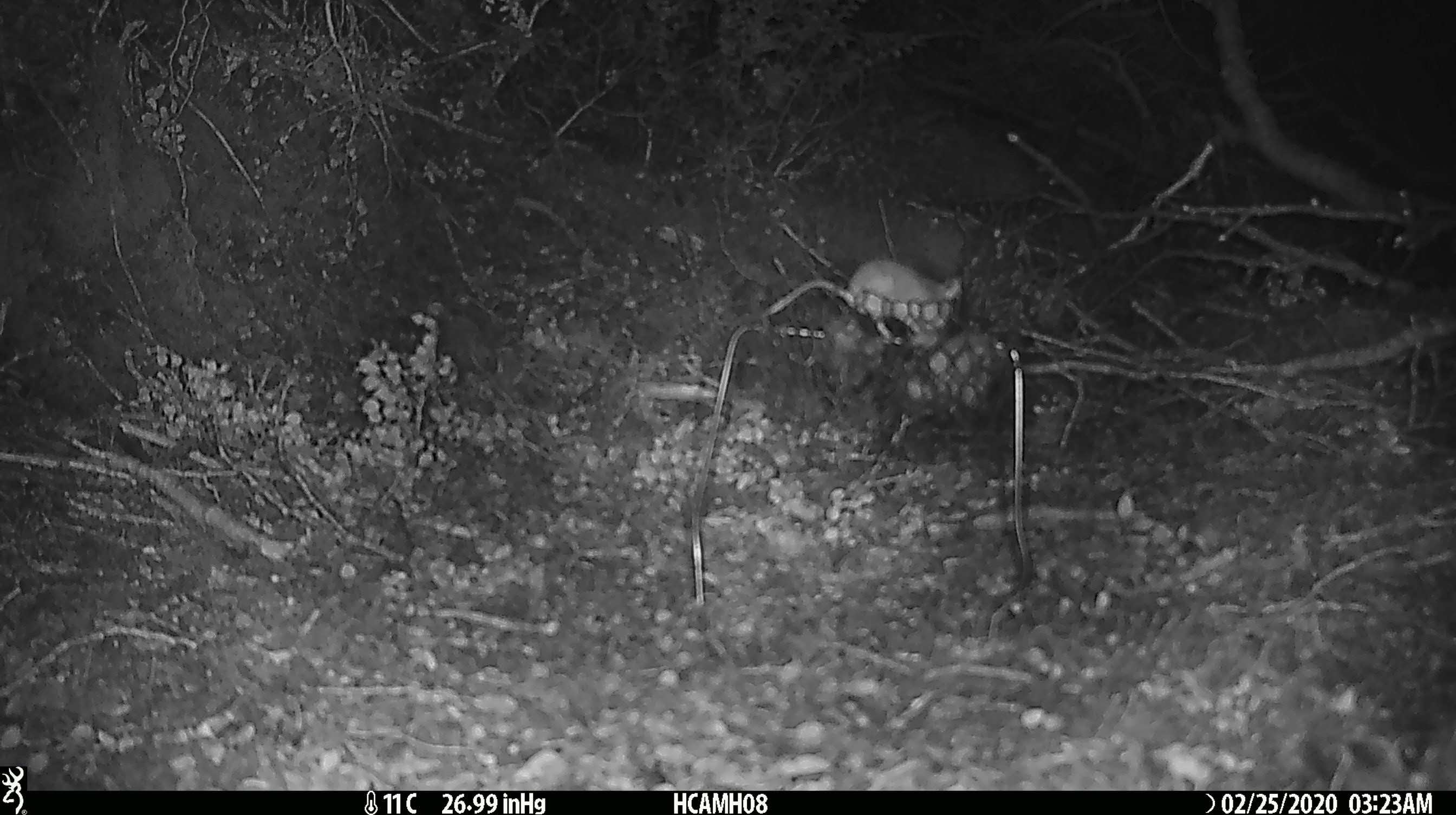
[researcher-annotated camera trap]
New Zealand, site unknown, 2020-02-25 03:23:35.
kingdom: Animalia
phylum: Chordata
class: Mammalia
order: Rodentia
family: Muridae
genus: Mus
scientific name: Mus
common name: mouse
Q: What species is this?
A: Mouse (Mus).